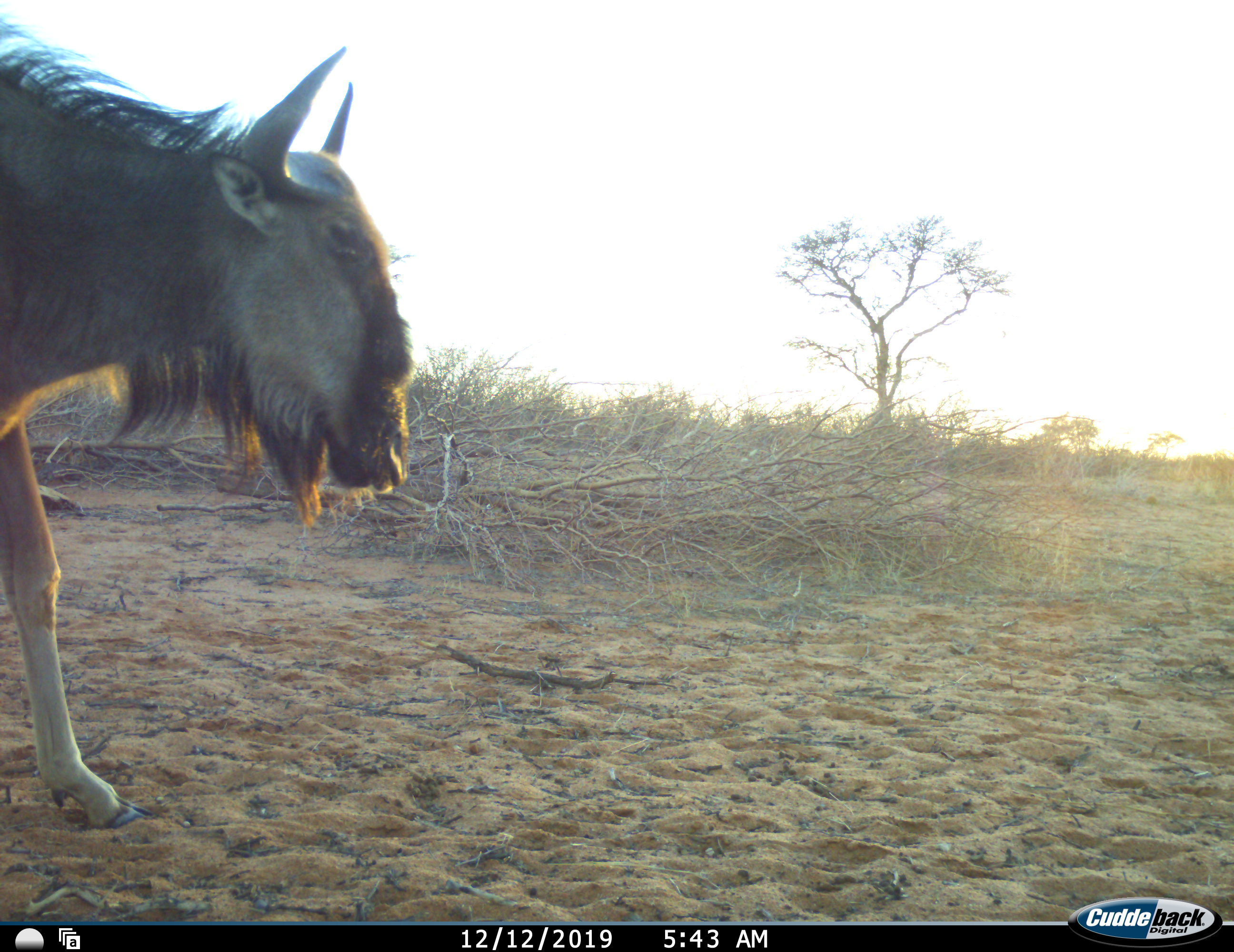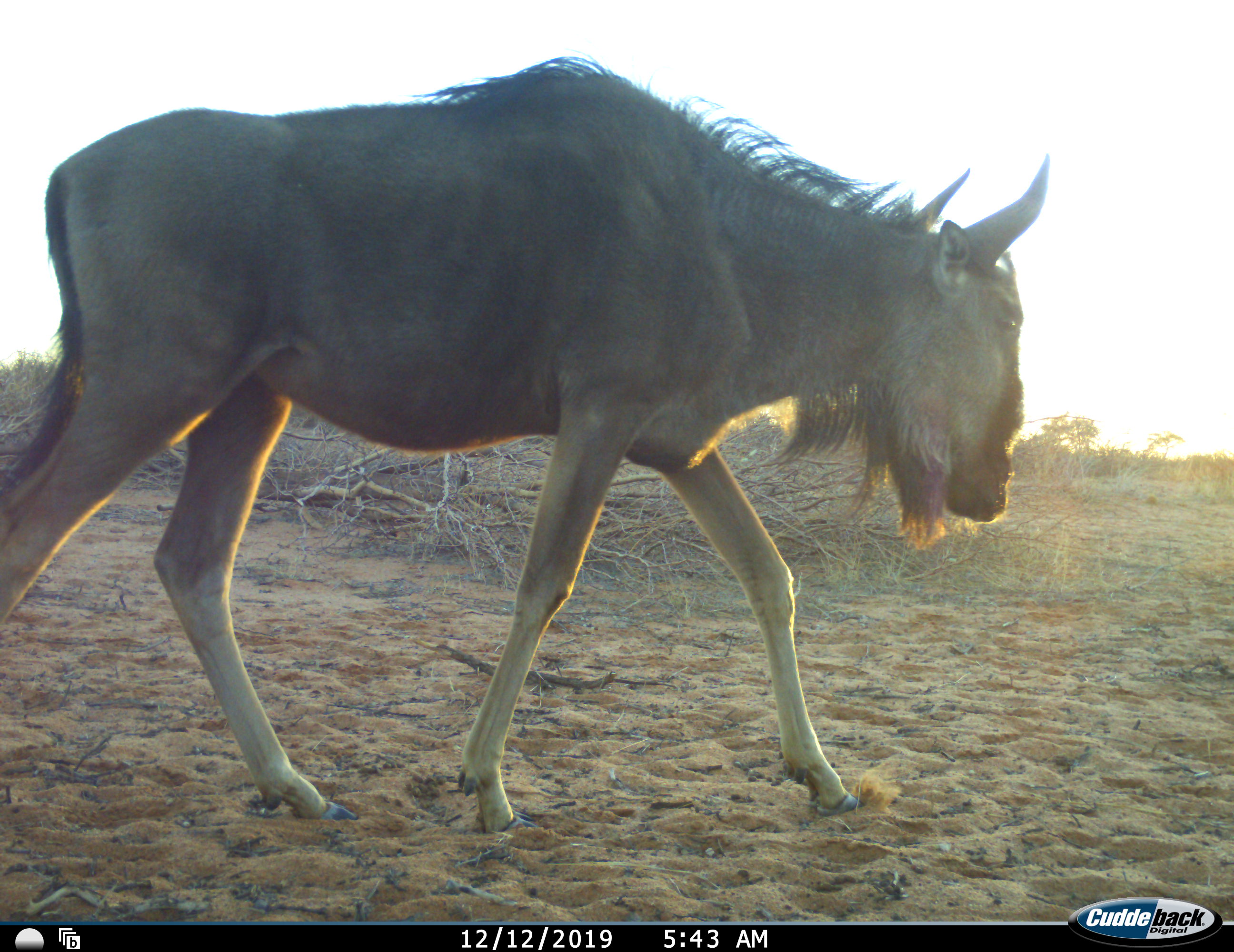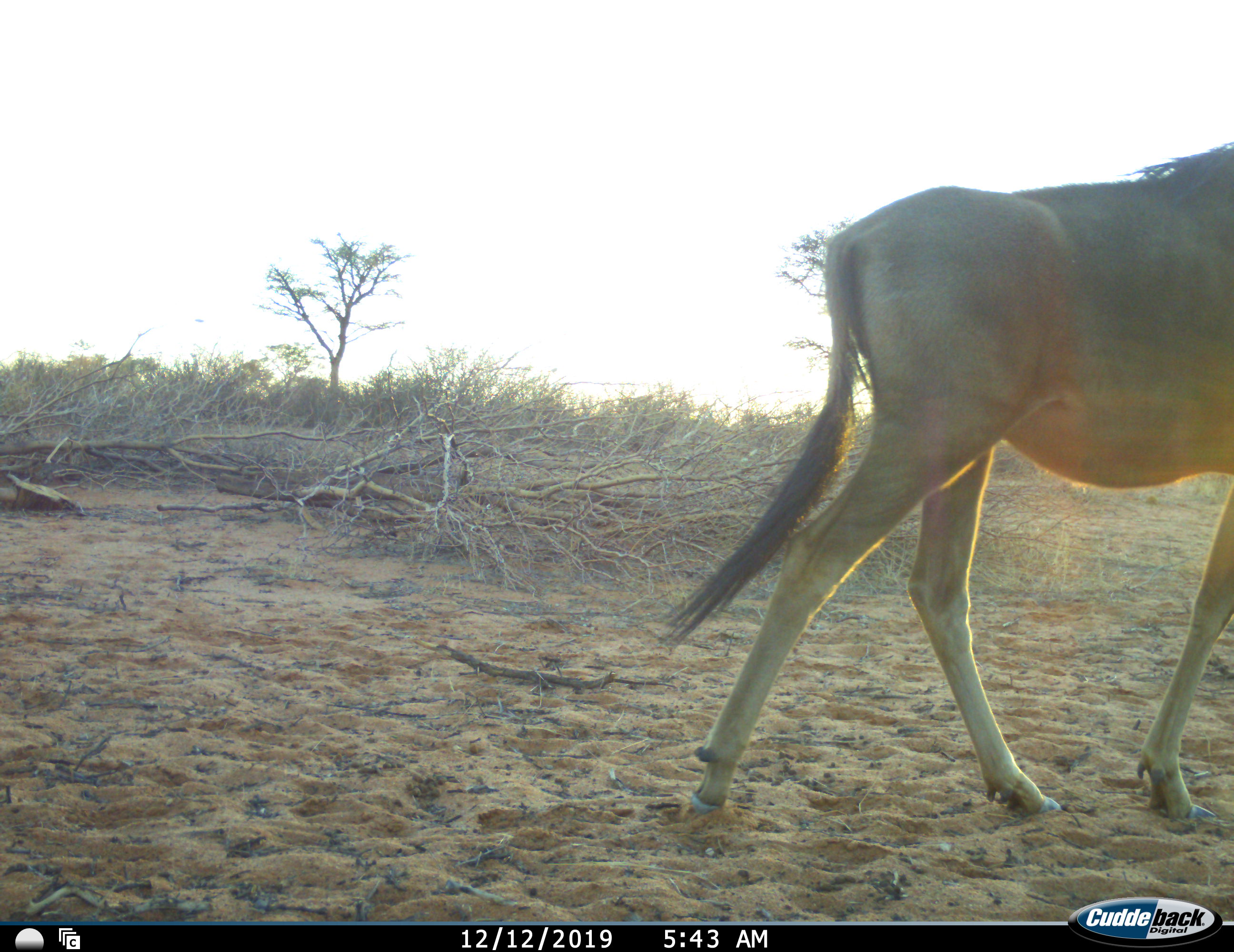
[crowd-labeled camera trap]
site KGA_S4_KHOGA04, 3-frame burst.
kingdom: Animalia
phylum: Chordata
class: Mammalia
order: Artiodactyla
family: Bovidae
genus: Connochaetes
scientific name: Connochaetes taurinus taurinus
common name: blue wildebeest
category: wildebeestblue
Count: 1.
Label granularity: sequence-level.